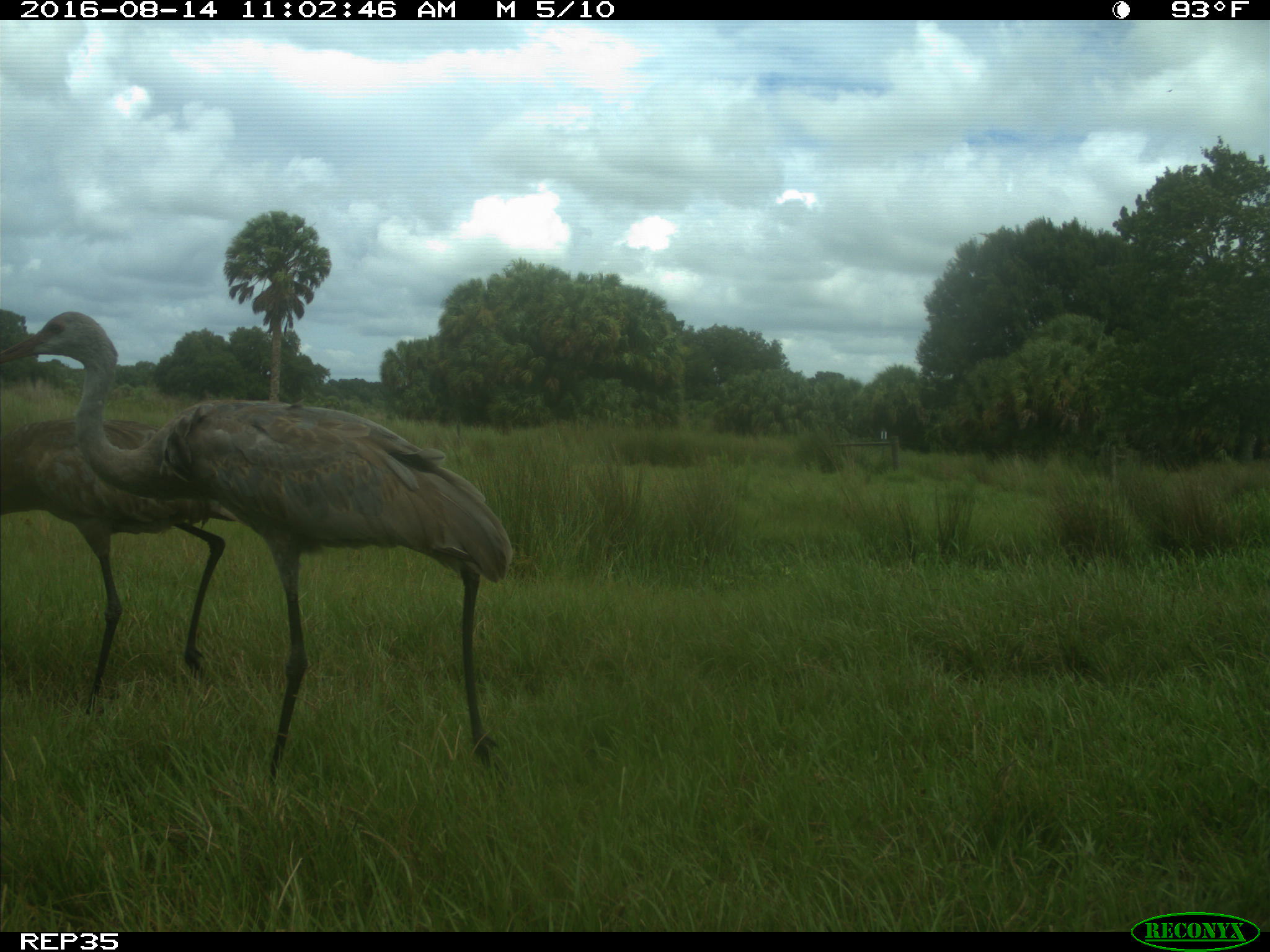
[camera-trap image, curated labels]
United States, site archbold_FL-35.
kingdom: Animalia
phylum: Chordata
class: Aves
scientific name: Aves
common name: birds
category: unidentified bird